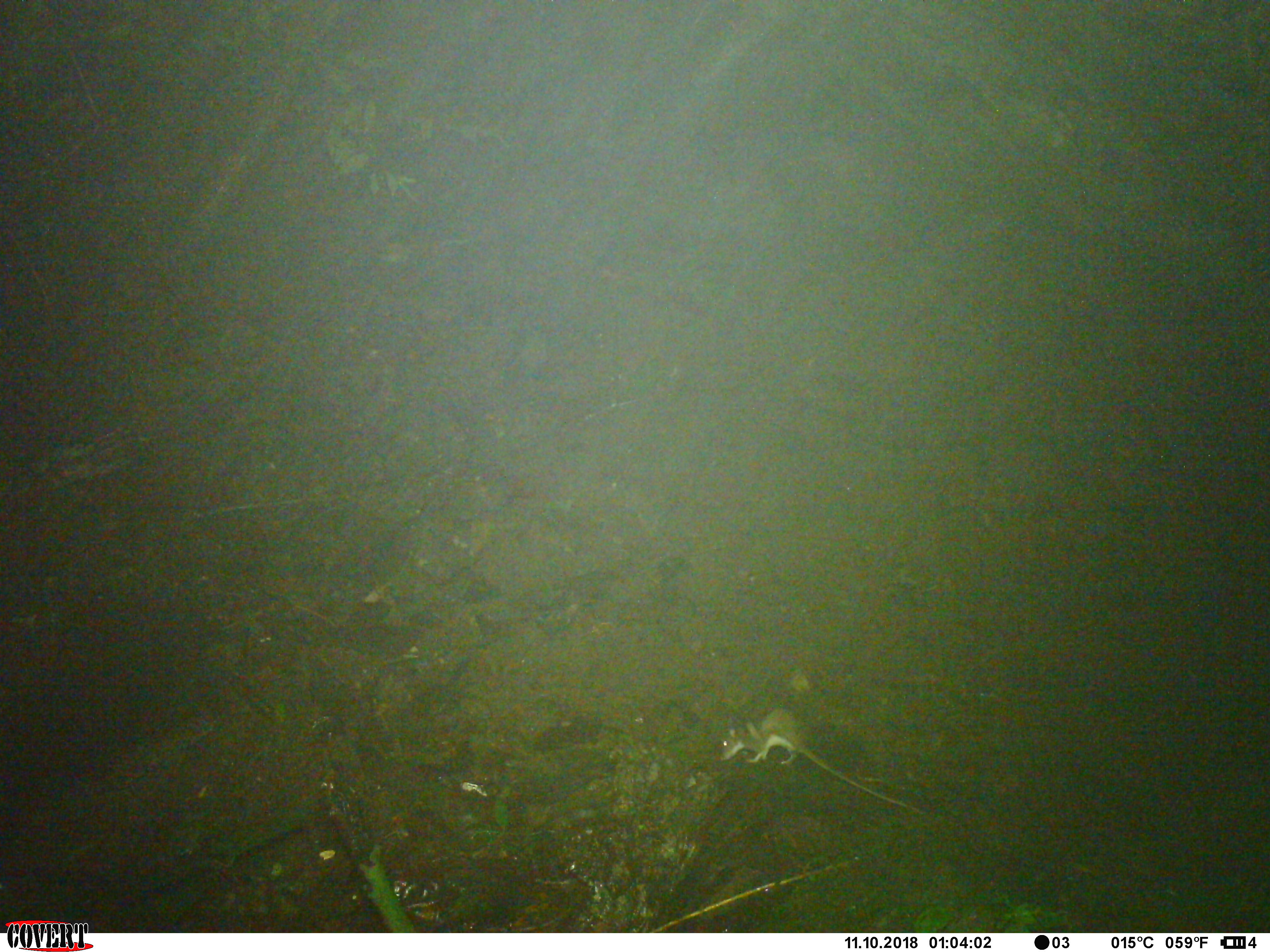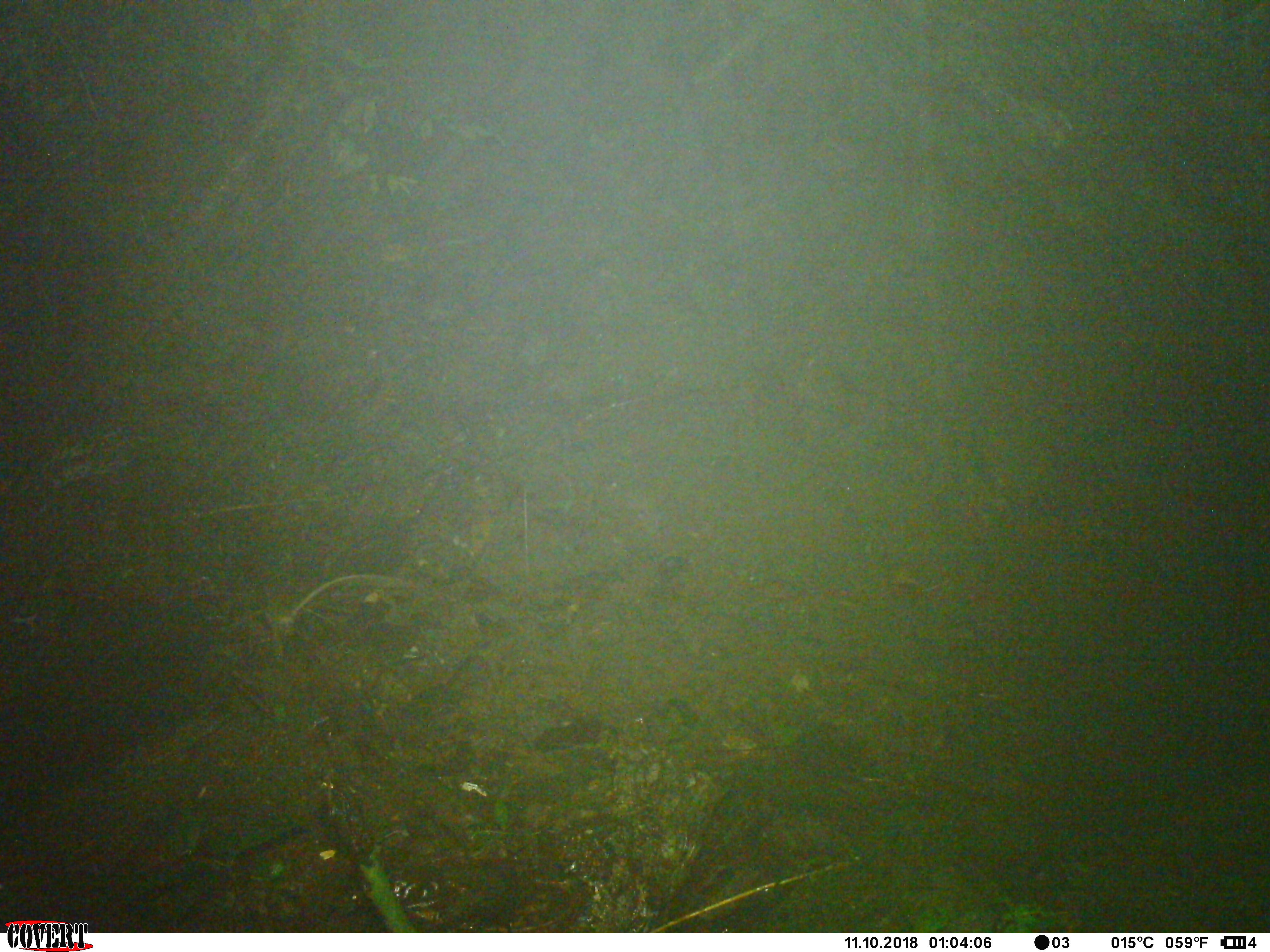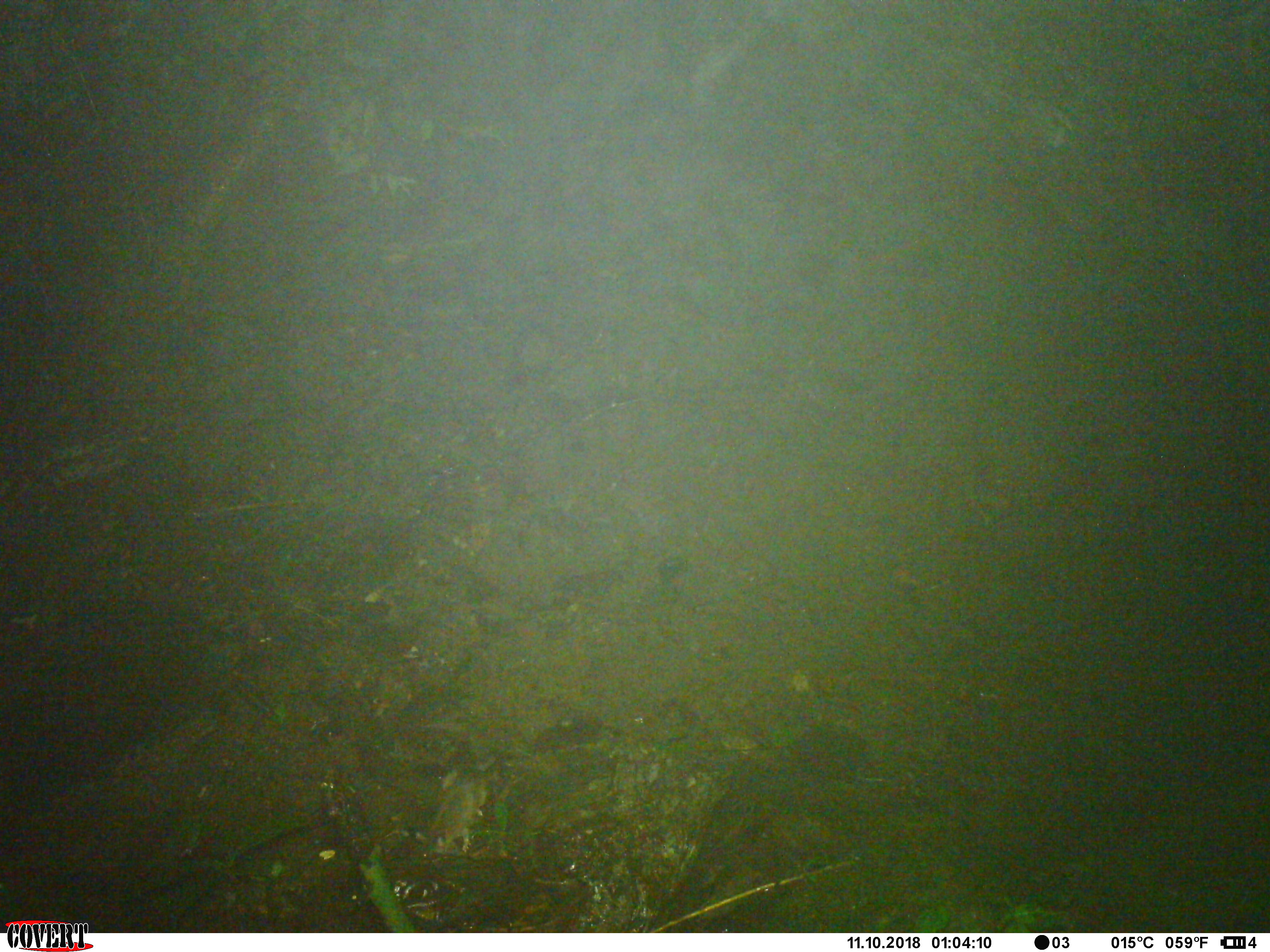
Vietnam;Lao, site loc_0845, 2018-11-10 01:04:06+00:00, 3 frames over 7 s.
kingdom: Animalia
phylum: Chordata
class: Mammalia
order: Rodentia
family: Muridae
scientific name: Muridae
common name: old-world mice and rats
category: unidentified murid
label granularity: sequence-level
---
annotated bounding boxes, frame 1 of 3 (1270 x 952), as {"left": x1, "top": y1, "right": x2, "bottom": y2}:
unidentified murid: {"left": 718, "top": 706, "right": 908, "bottom": 808}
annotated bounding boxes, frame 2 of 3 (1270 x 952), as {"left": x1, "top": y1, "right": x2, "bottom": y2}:
unidentified murid: {"left": 290, "top": 571, "right": 423, "bottom": 617}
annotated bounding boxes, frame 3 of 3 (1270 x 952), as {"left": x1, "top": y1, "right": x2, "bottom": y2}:
unidentified murid: {"left": 428, "top": 769, "right": 489, "bottom": 853}